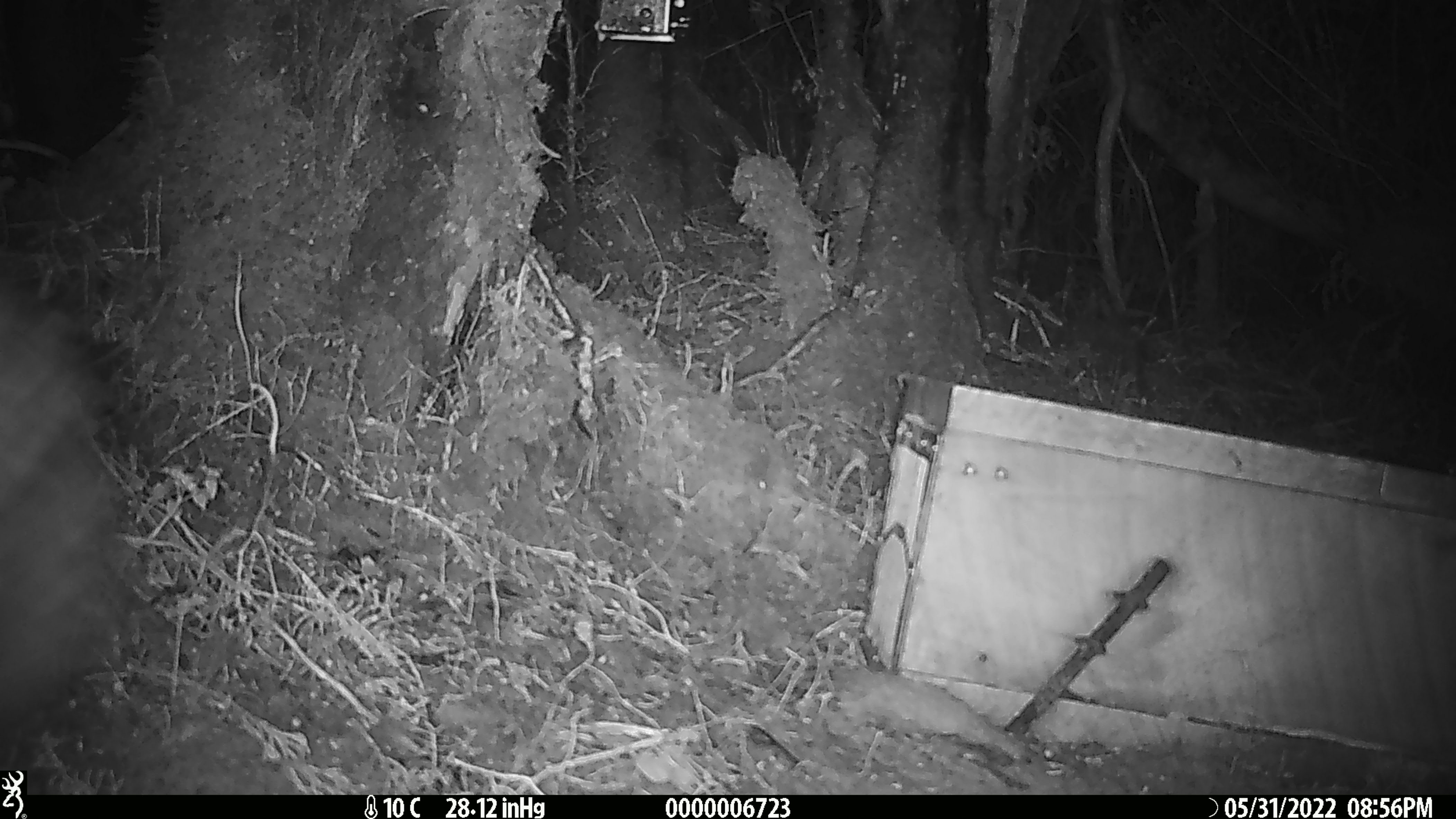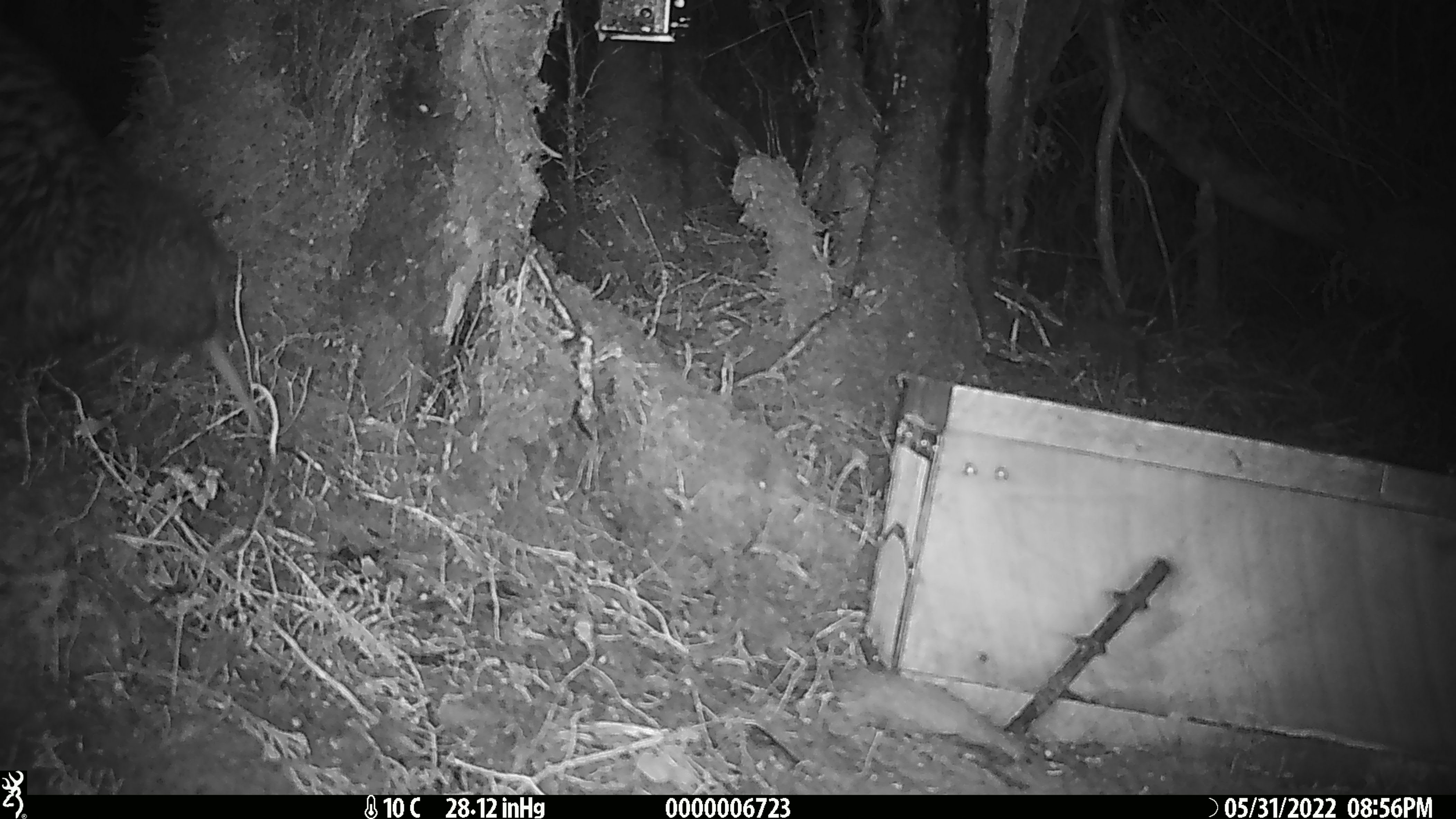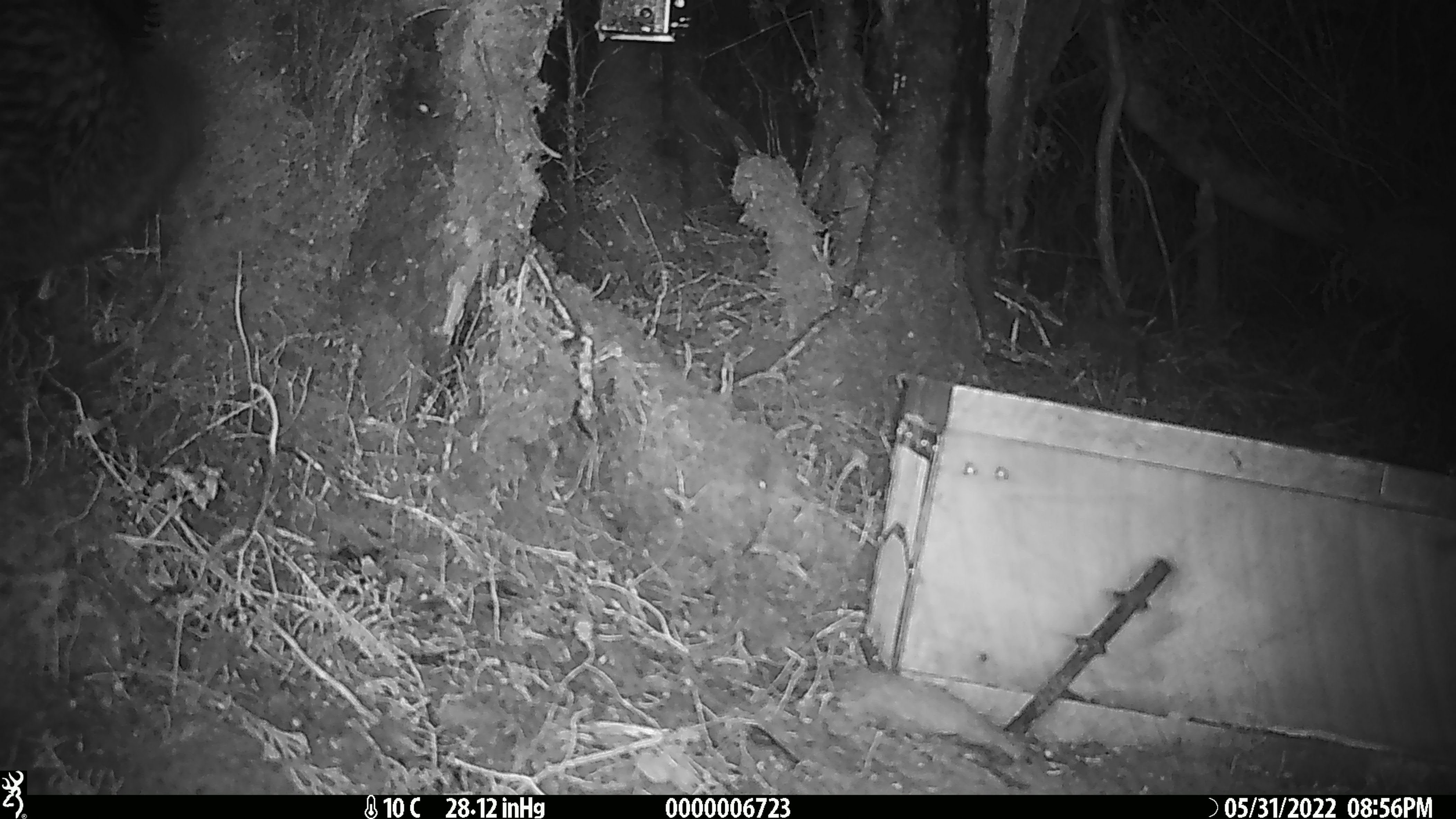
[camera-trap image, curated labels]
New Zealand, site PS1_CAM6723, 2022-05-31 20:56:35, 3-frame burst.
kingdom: Animalia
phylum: Chordata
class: Aves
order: Apterygiformes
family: Apterygidae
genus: Apteryx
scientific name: Apteryx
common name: kiwi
Kiwi (Apteryx).